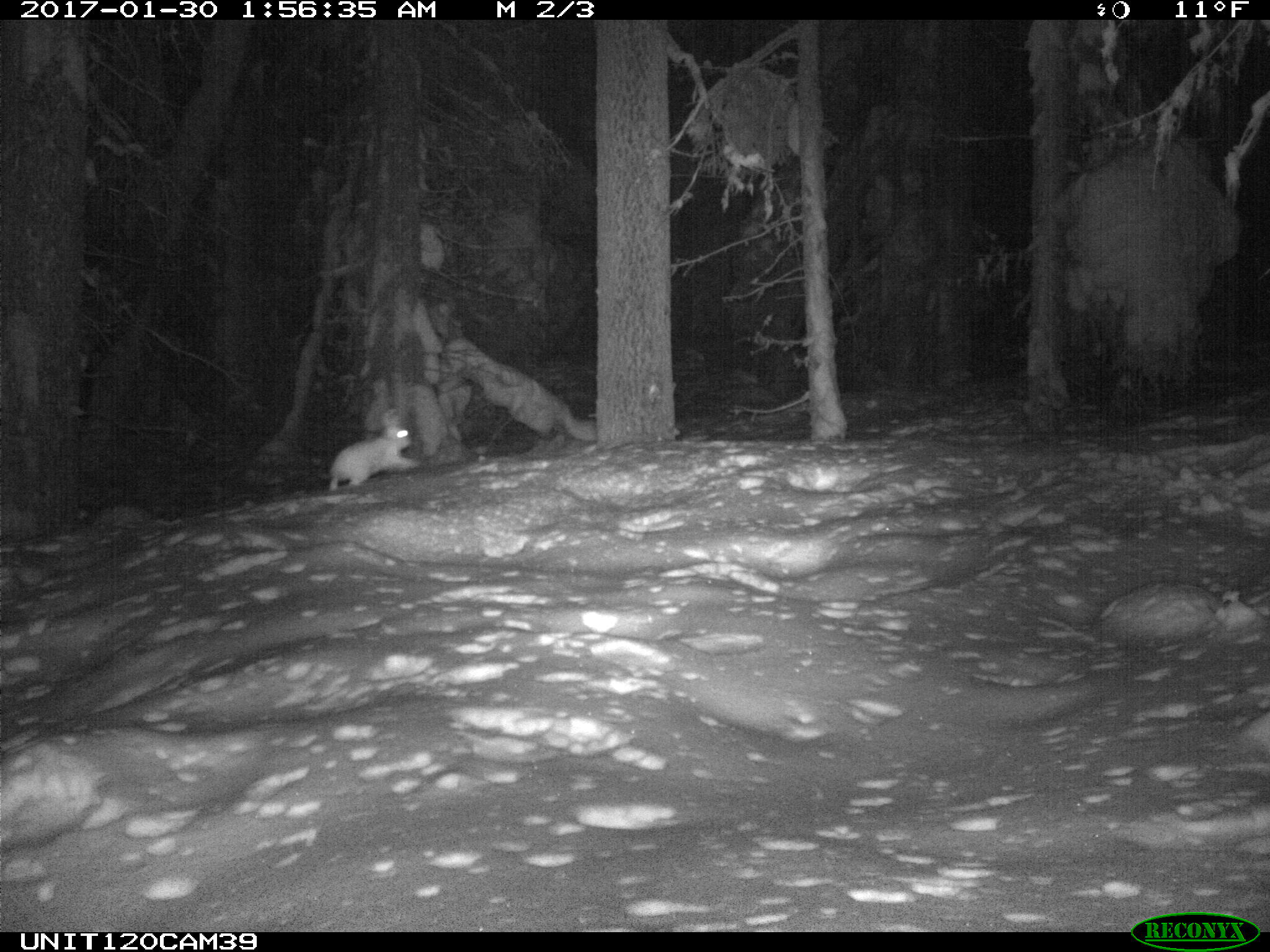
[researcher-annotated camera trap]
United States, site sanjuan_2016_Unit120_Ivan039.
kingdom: Animalia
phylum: Chordata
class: Mammalia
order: Lagomorpha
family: Leporidae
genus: Lepus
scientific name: Lepus americanus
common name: snowshoe hare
Lepus americanus (snowshoe hare).